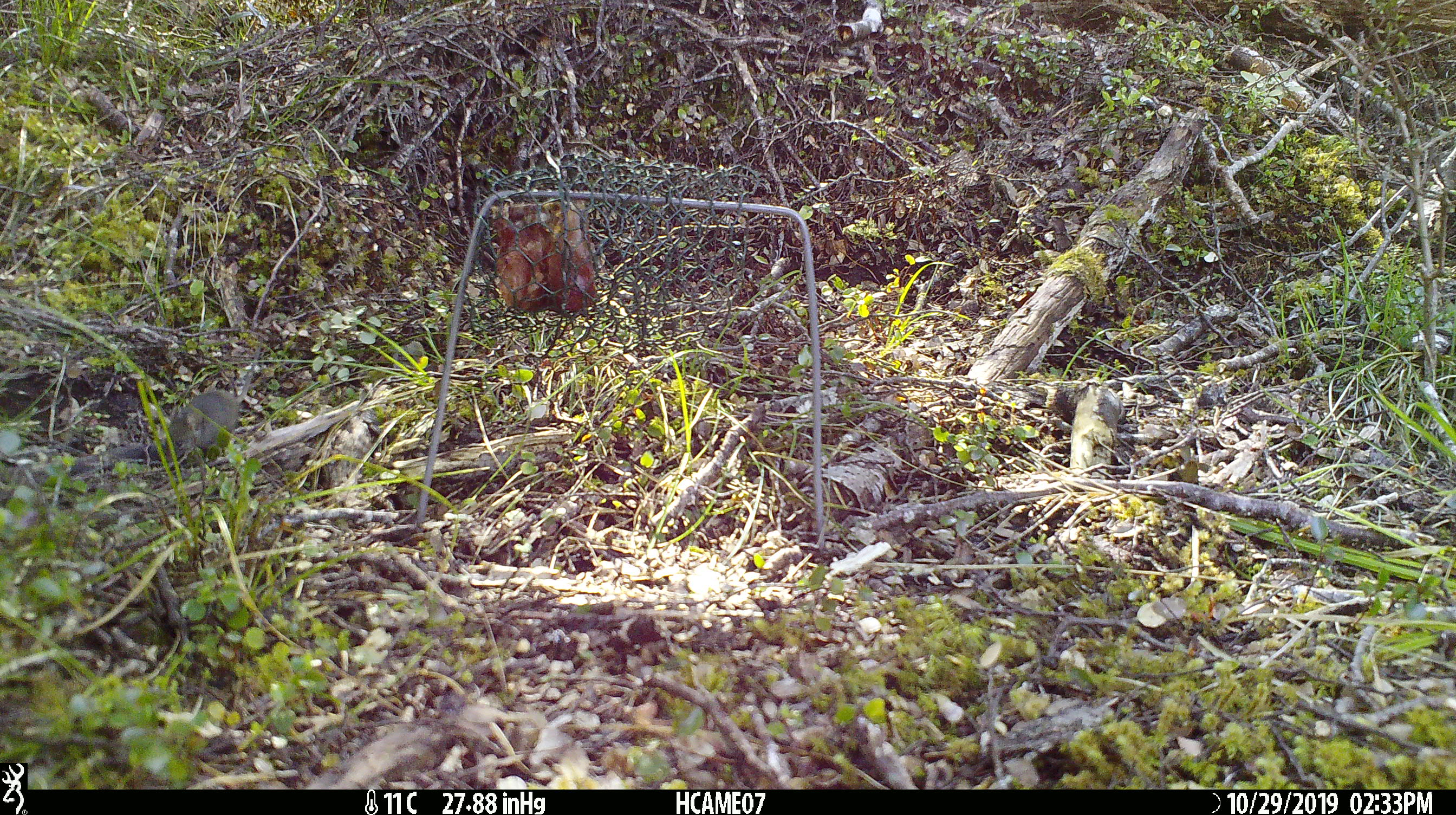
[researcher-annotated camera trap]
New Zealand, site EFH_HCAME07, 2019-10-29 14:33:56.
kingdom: Animalia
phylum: Chordata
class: Mammalia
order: Rodentia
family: Muridae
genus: Mus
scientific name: Mus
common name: mouse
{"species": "mouse (Mus)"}